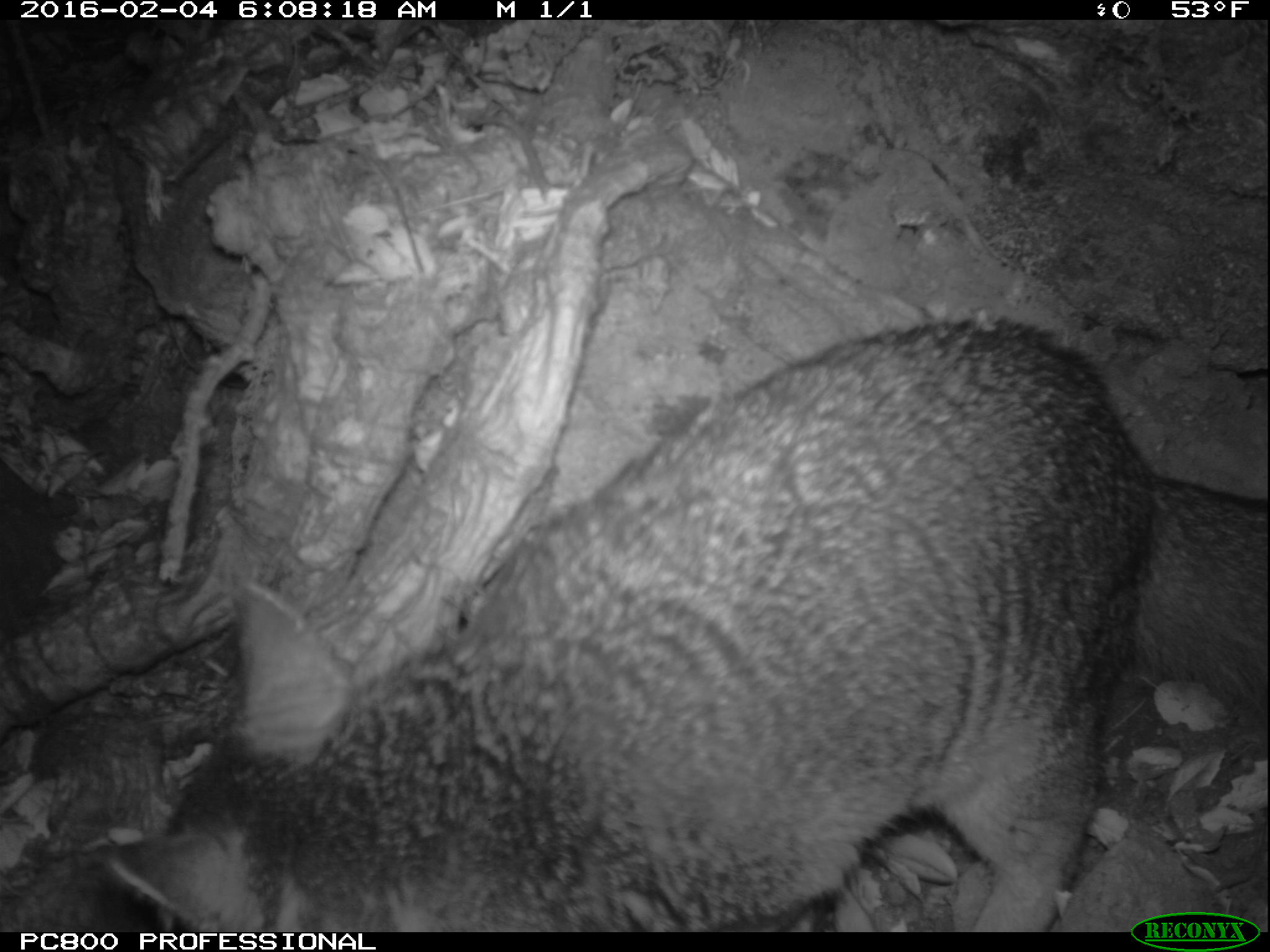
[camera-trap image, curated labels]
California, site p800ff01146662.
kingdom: Animalia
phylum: Chordata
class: Mammalia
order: Carnivora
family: Canidae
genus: Urocyon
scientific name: Urocyon littoralis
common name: island fox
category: fox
Fox (island fox) (Urocyon littoralis).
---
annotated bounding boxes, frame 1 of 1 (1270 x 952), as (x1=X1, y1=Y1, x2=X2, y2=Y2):
fox: (x1=107, y1=318, x2=1269, y2=932)